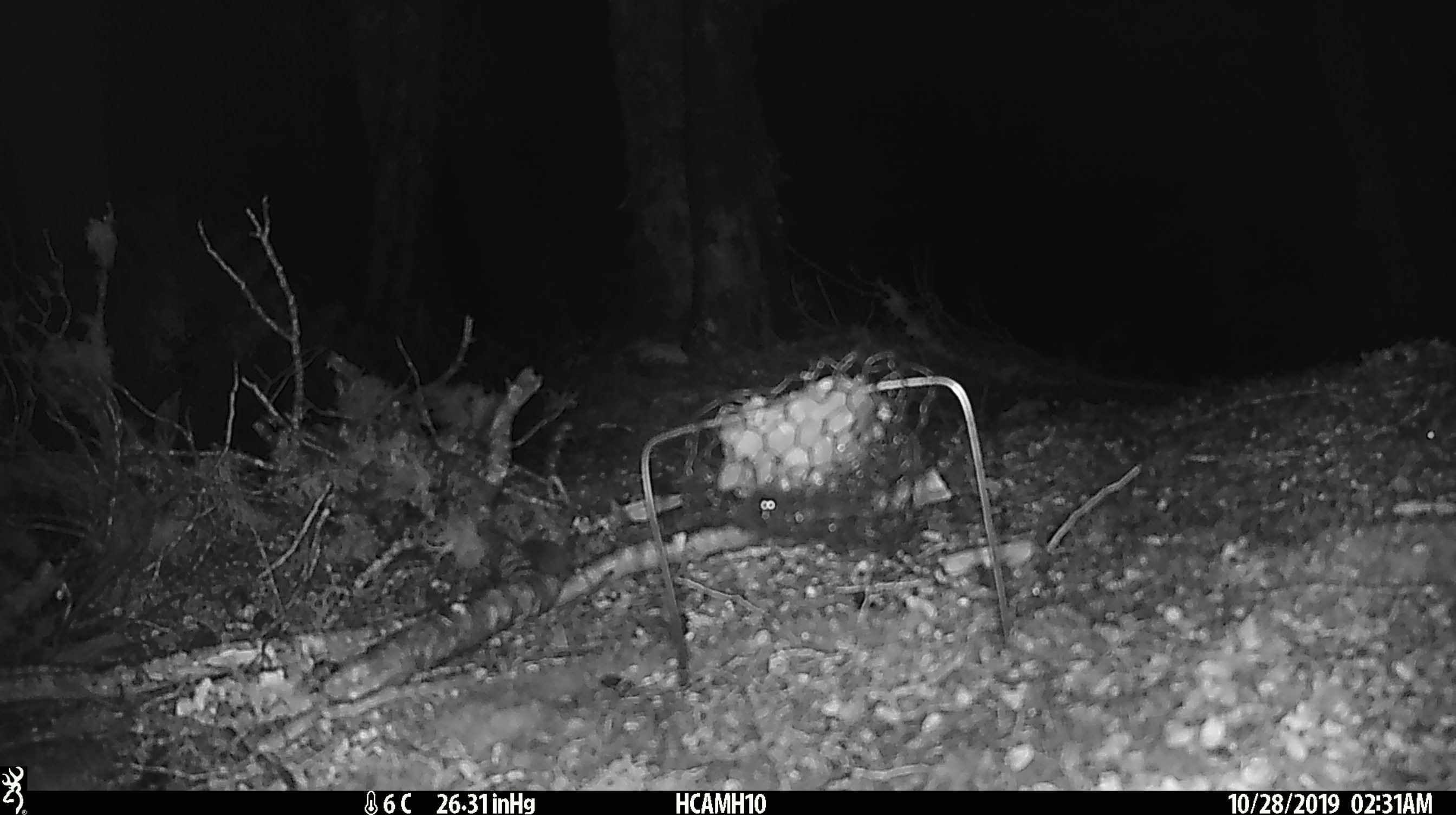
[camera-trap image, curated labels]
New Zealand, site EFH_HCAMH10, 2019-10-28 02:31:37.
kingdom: Animalia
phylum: Chordata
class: Mammalia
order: Rodentia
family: Muridae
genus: Mus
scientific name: Mus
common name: mouse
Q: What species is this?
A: Mouse (Mus).